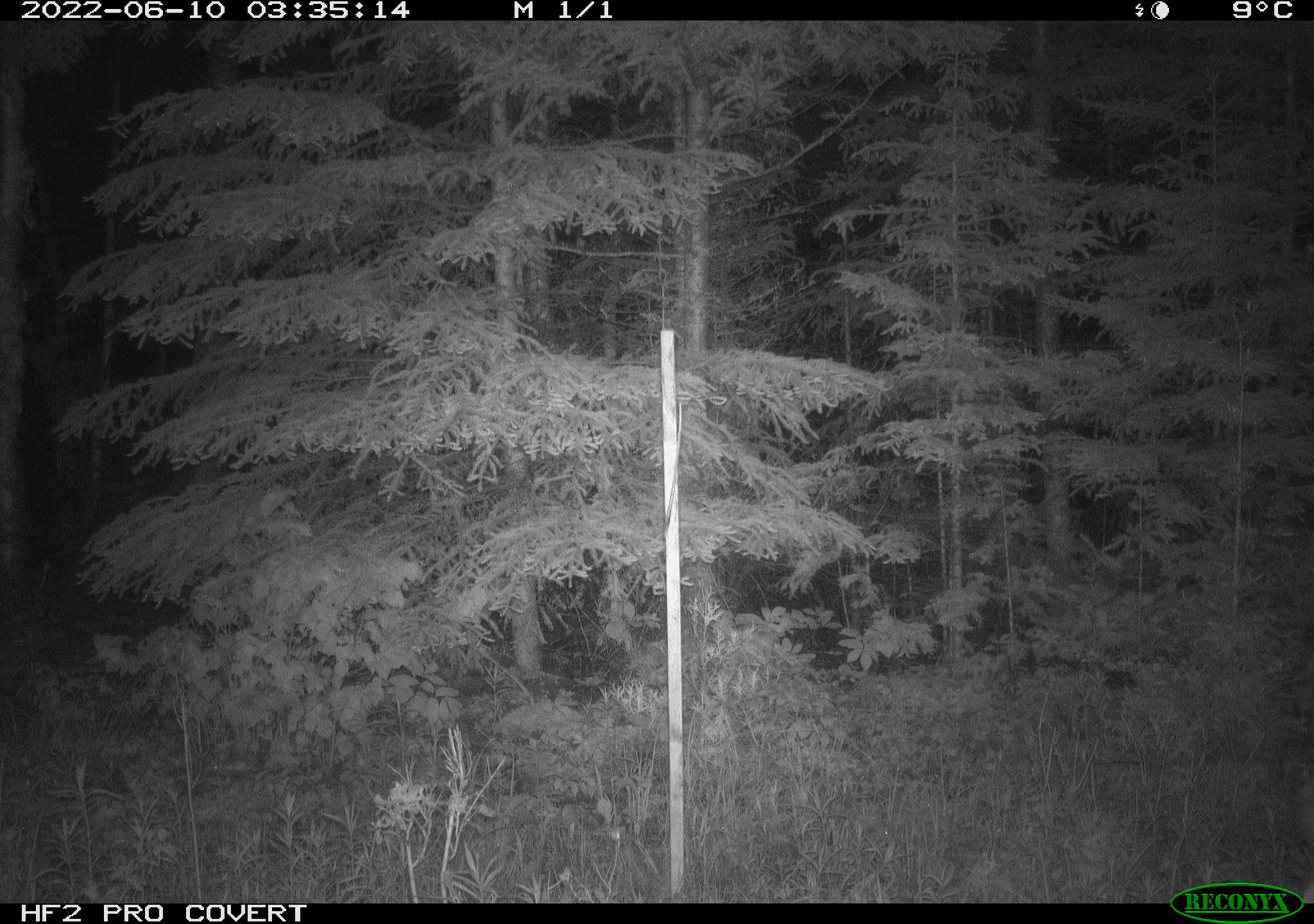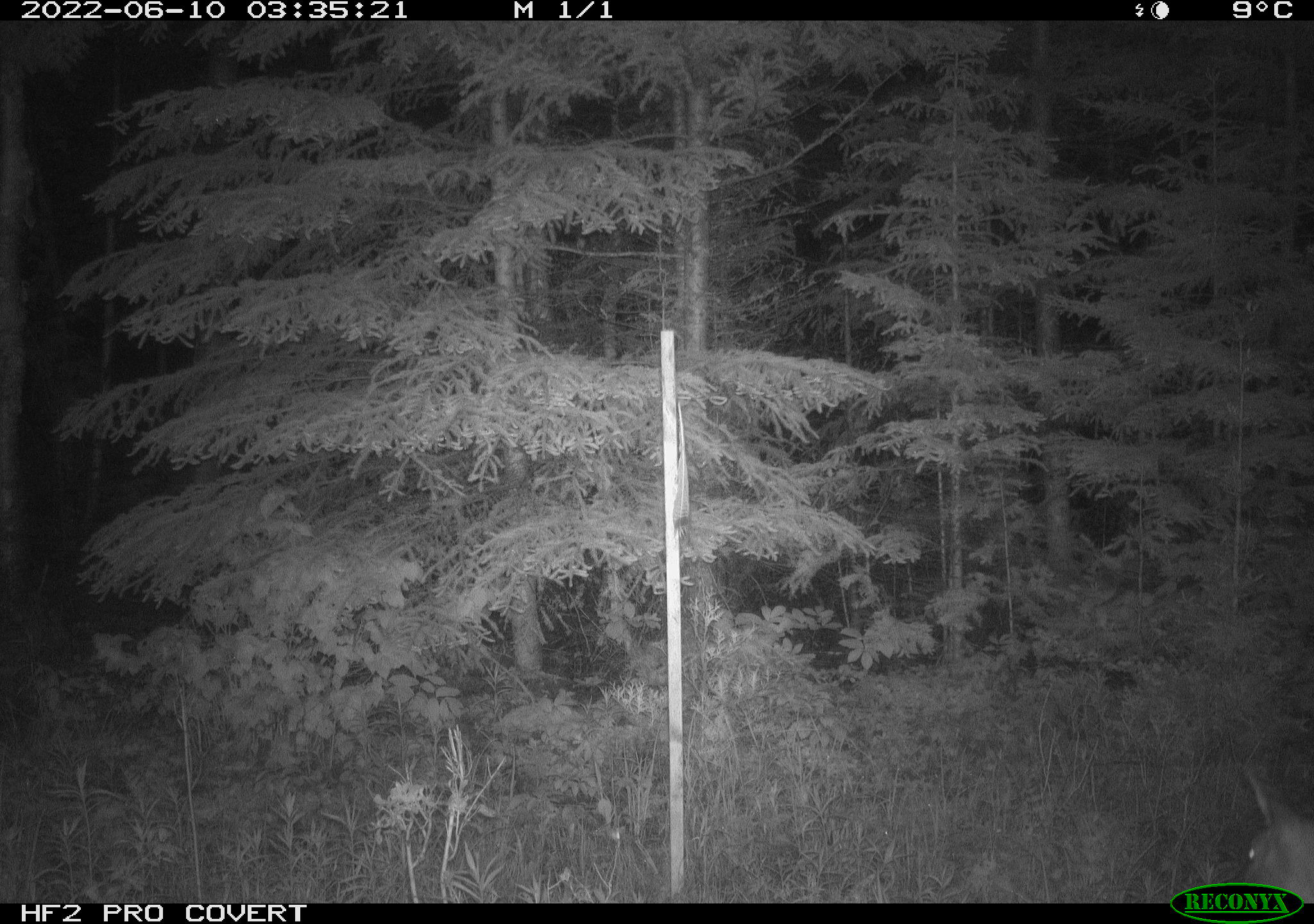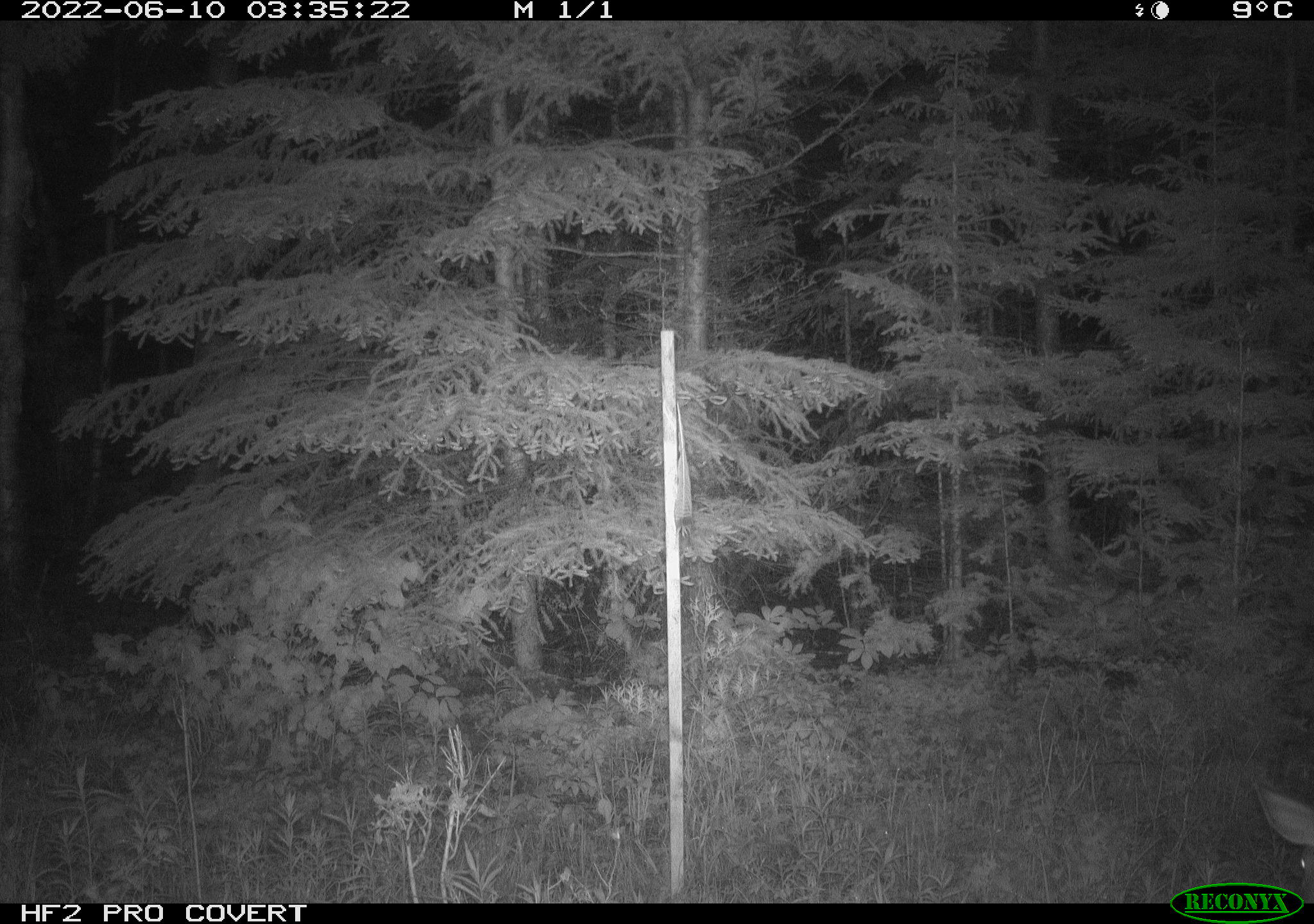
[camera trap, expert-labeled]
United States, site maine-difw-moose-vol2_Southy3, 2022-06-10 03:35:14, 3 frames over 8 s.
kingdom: Animalia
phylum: Chordata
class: Mammalia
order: Artiodactyla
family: Cervidae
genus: Odocoileus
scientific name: Odocoileus virginianus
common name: white-tailed deer